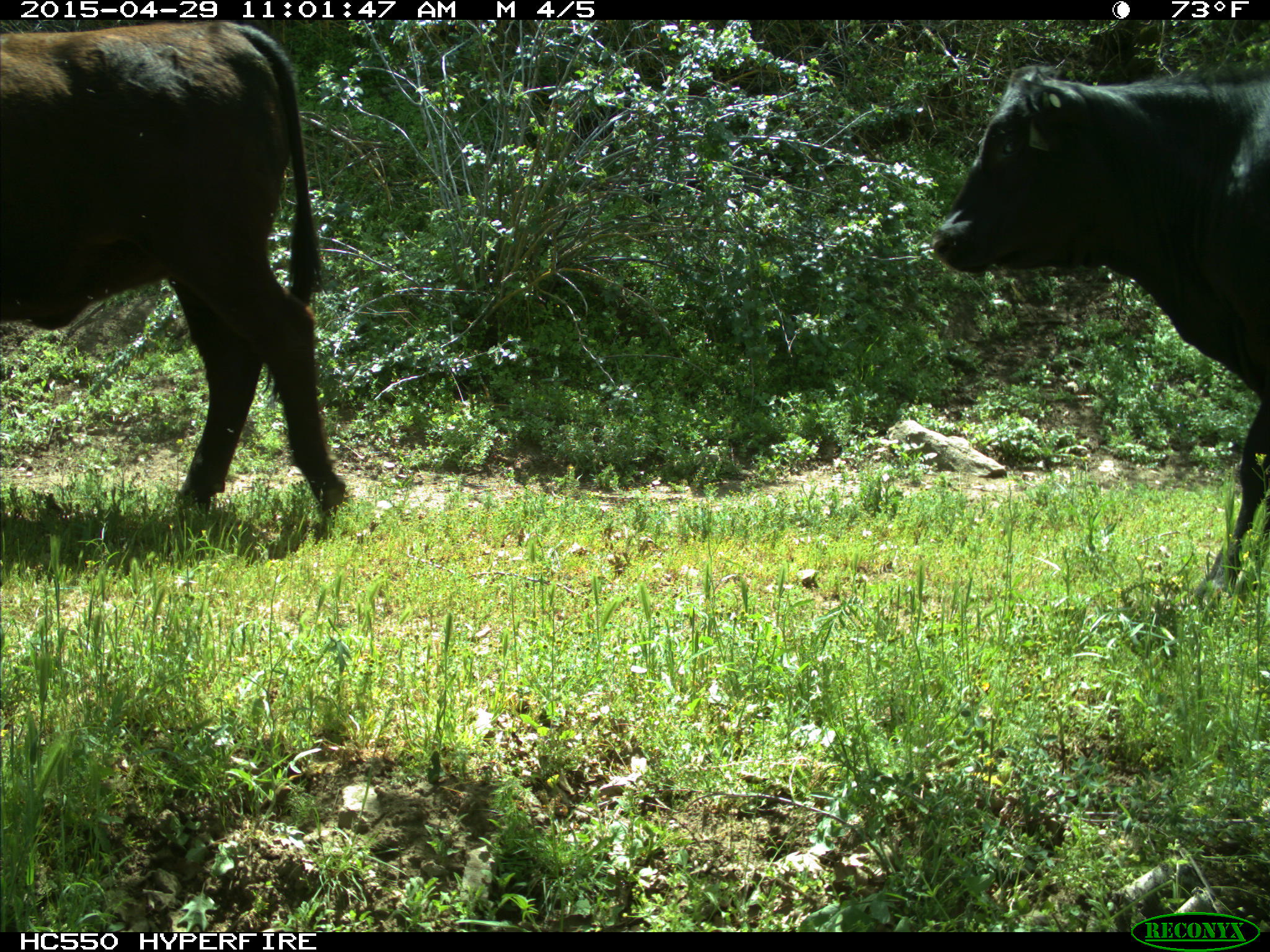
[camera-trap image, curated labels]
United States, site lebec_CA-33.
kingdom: Animalia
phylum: Chordata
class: Mammalia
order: Artiodactyla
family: Bovidae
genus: Bos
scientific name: Bos taurus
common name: domestic cow